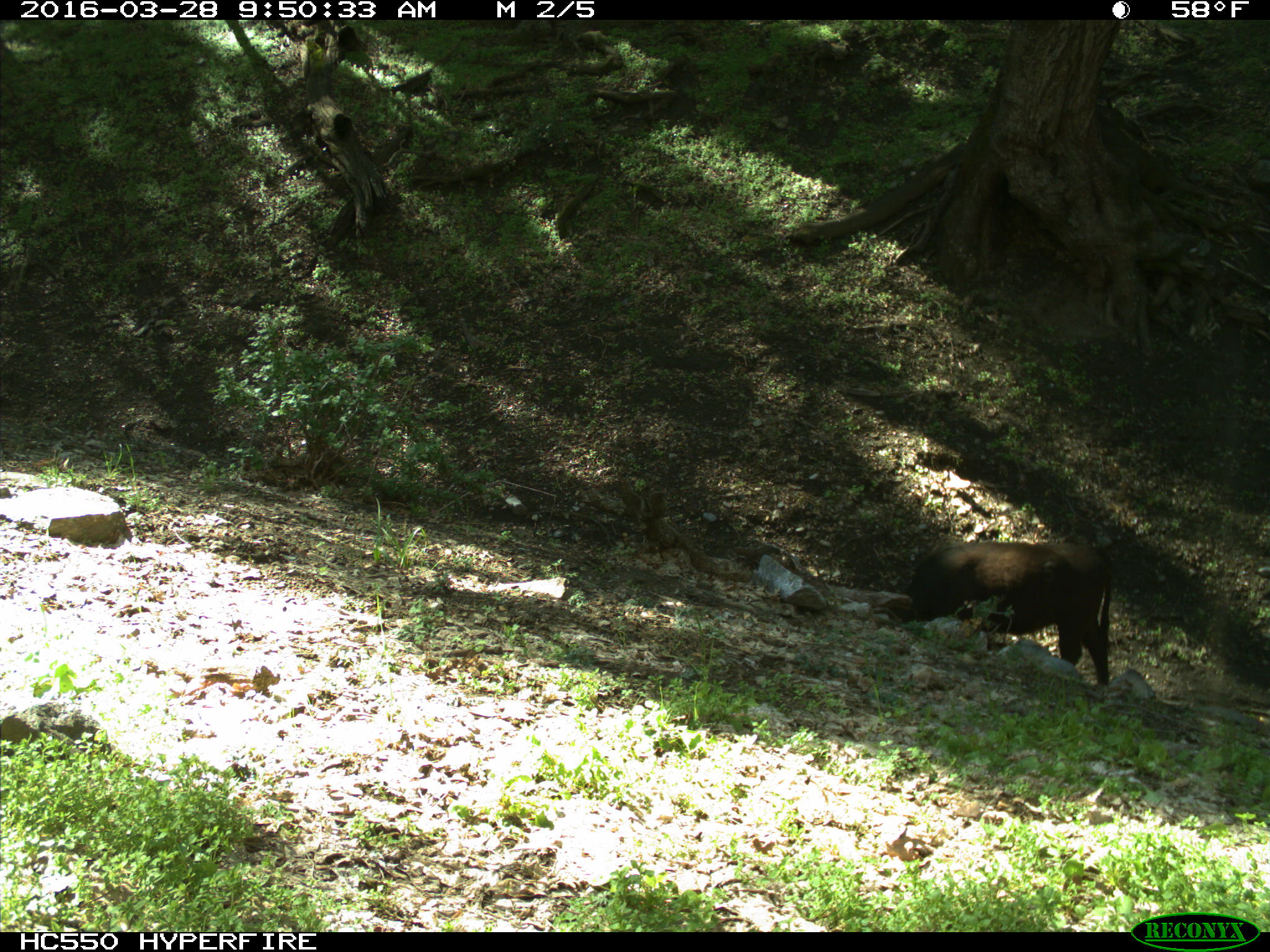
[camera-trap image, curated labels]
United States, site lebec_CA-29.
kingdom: Animalia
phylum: Chordata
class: Mammalia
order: Artiodactyla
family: Bovidae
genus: Bos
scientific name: Bos taurus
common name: domestic cow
Bos taurus (domestic cow).